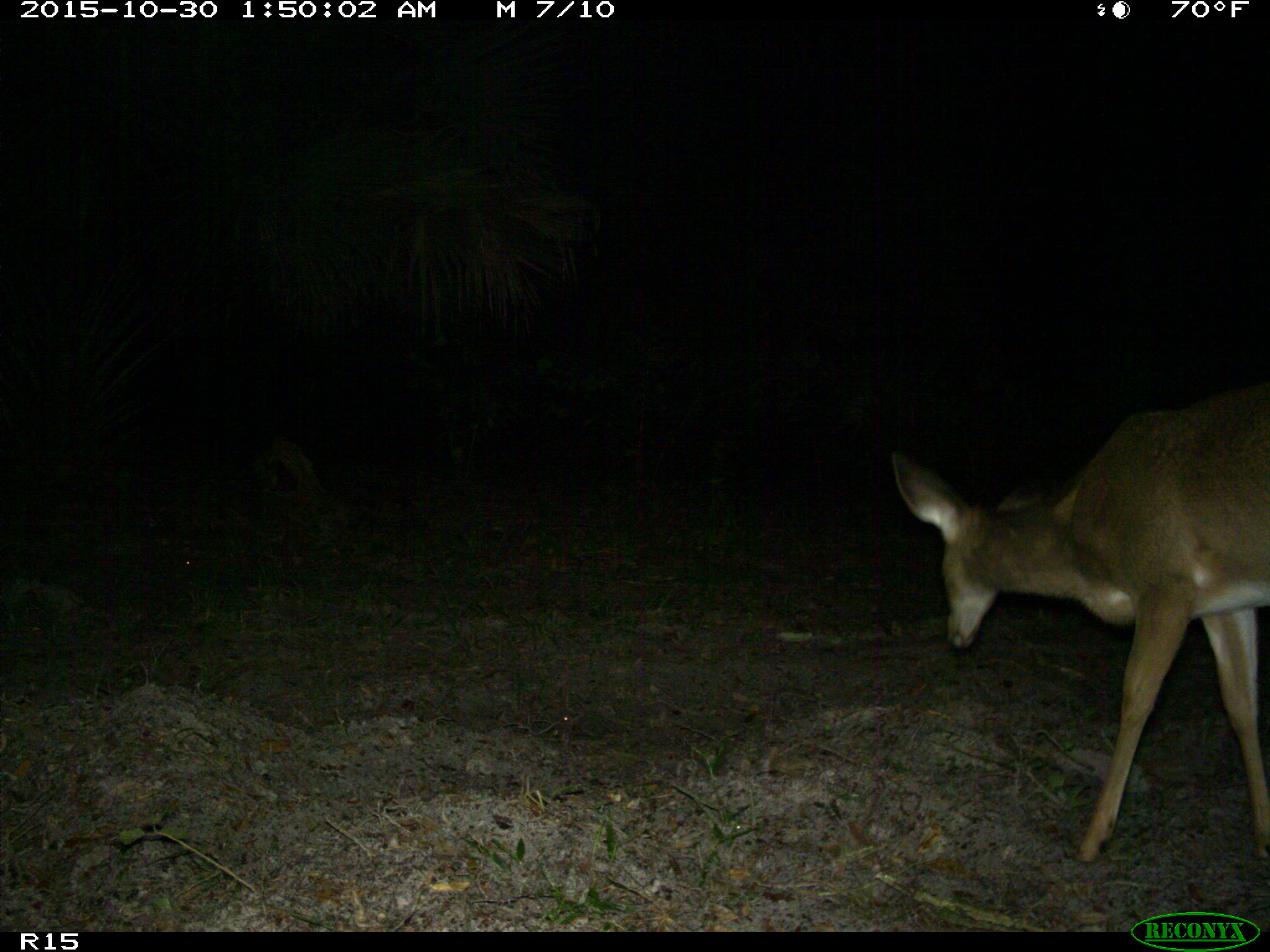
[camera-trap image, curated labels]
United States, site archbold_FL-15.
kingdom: Animalia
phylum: Chordata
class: Mammalia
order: Artiodactyla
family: Cervidae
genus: Odocoileus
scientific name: Odocoileus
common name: deer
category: unidentified deer